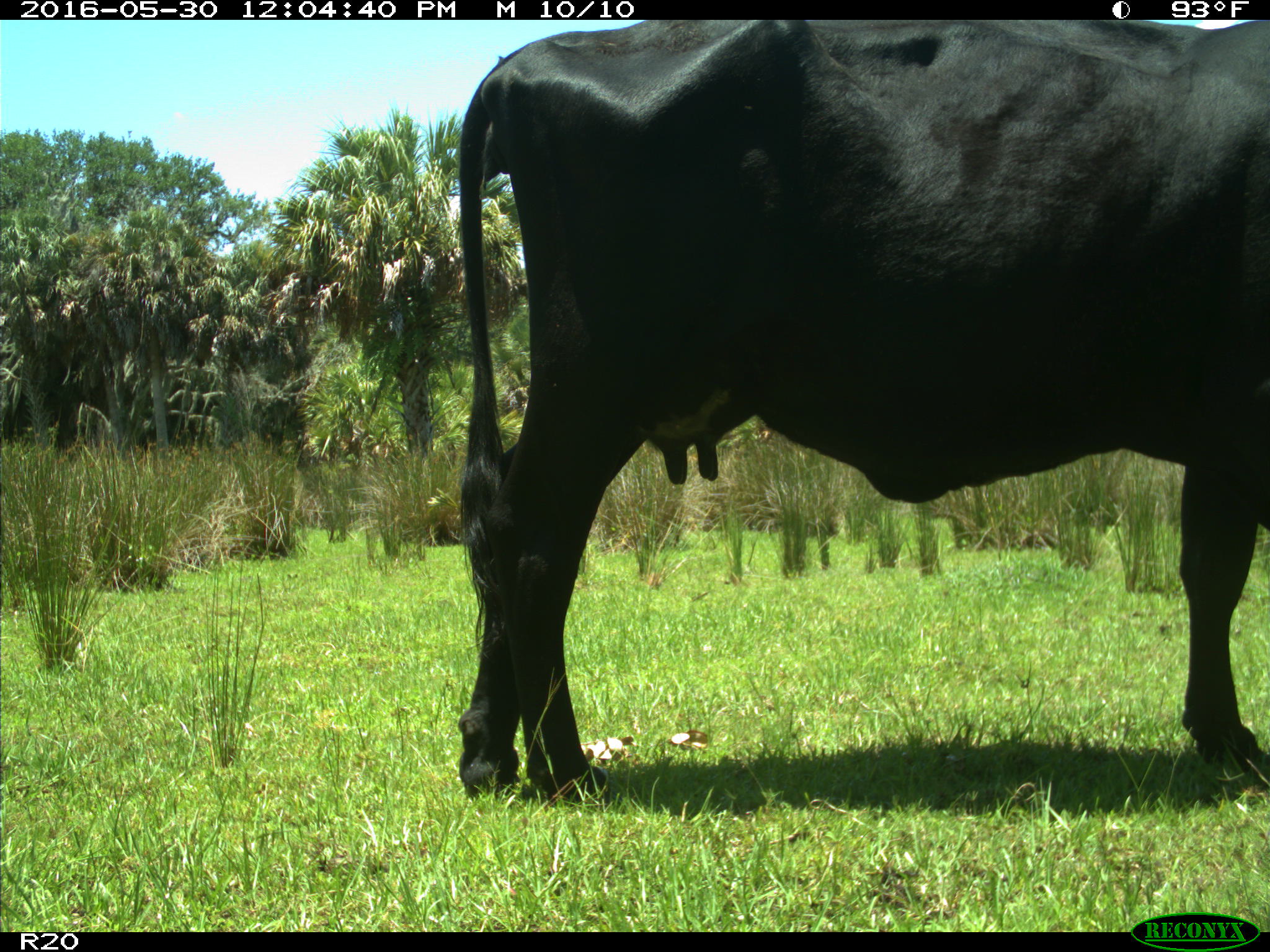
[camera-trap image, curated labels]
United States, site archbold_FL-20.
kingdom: Animalia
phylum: Chordata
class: Mammalia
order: Artiodactyla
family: Bovidae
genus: Bos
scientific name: Bos taurus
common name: domestic cow